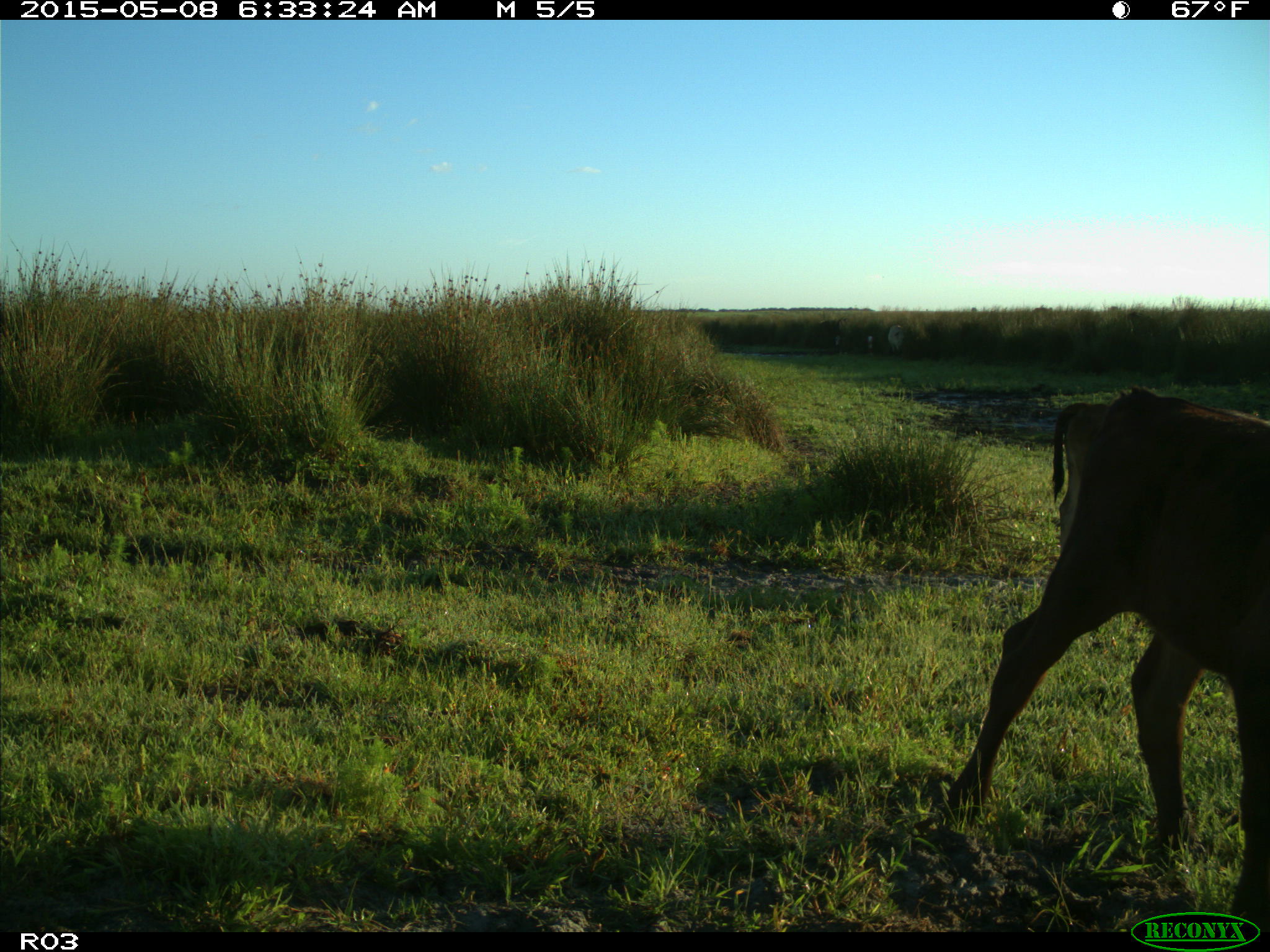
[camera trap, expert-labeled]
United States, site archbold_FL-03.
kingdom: Animalia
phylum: Chordata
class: Mammalia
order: Artiodactyla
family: Bovidae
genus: Bos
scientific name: Bos taurus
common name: domestic cow